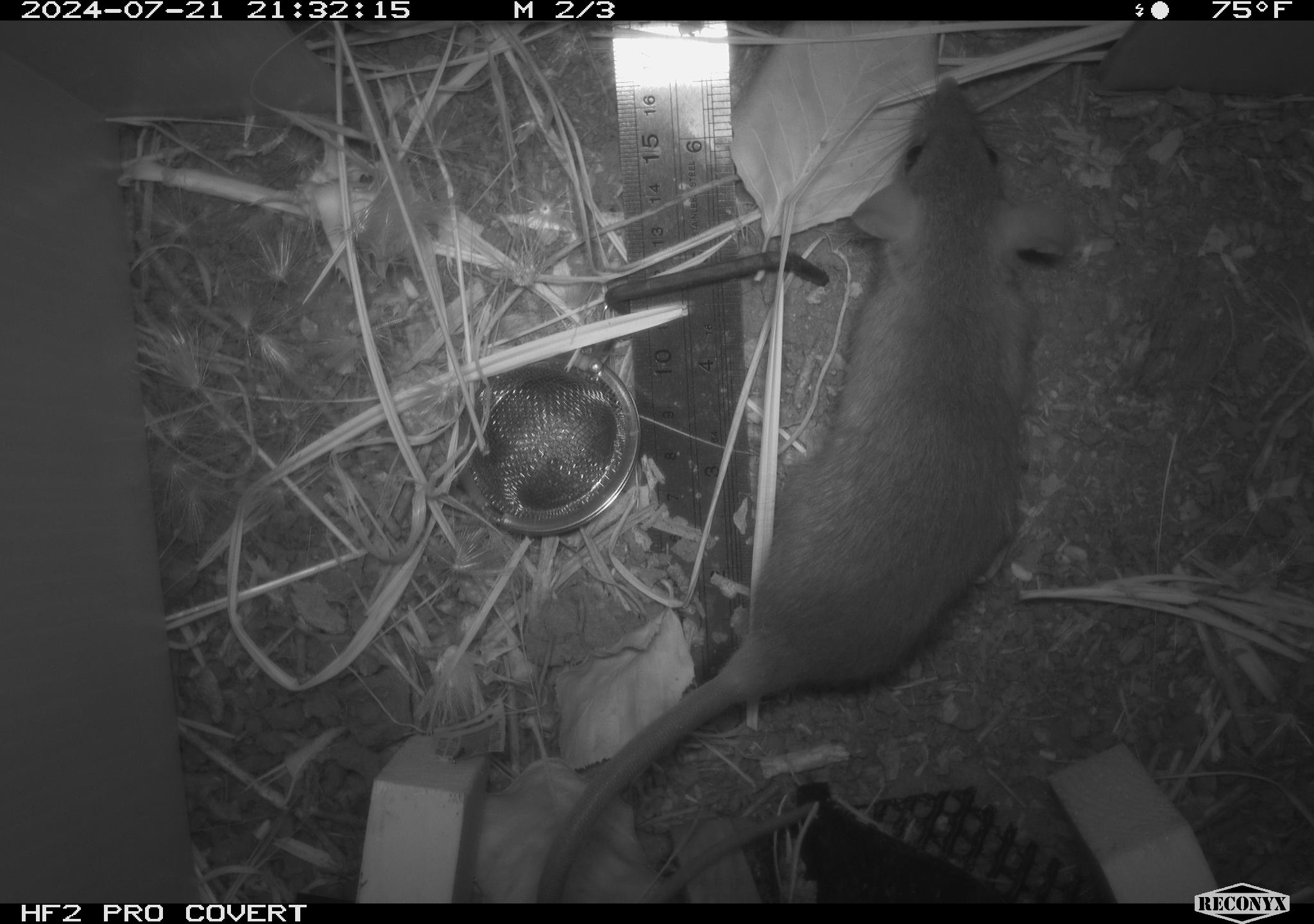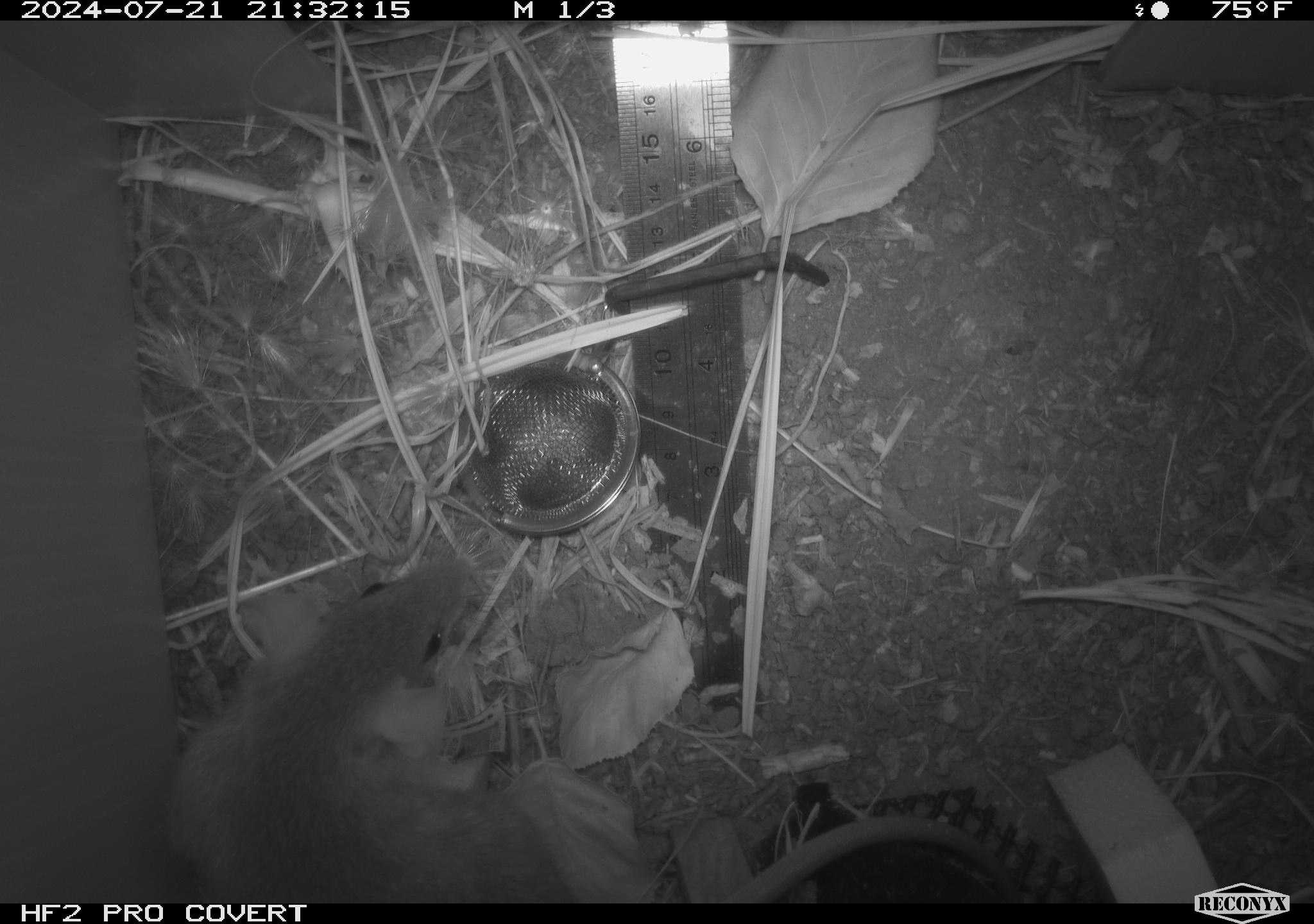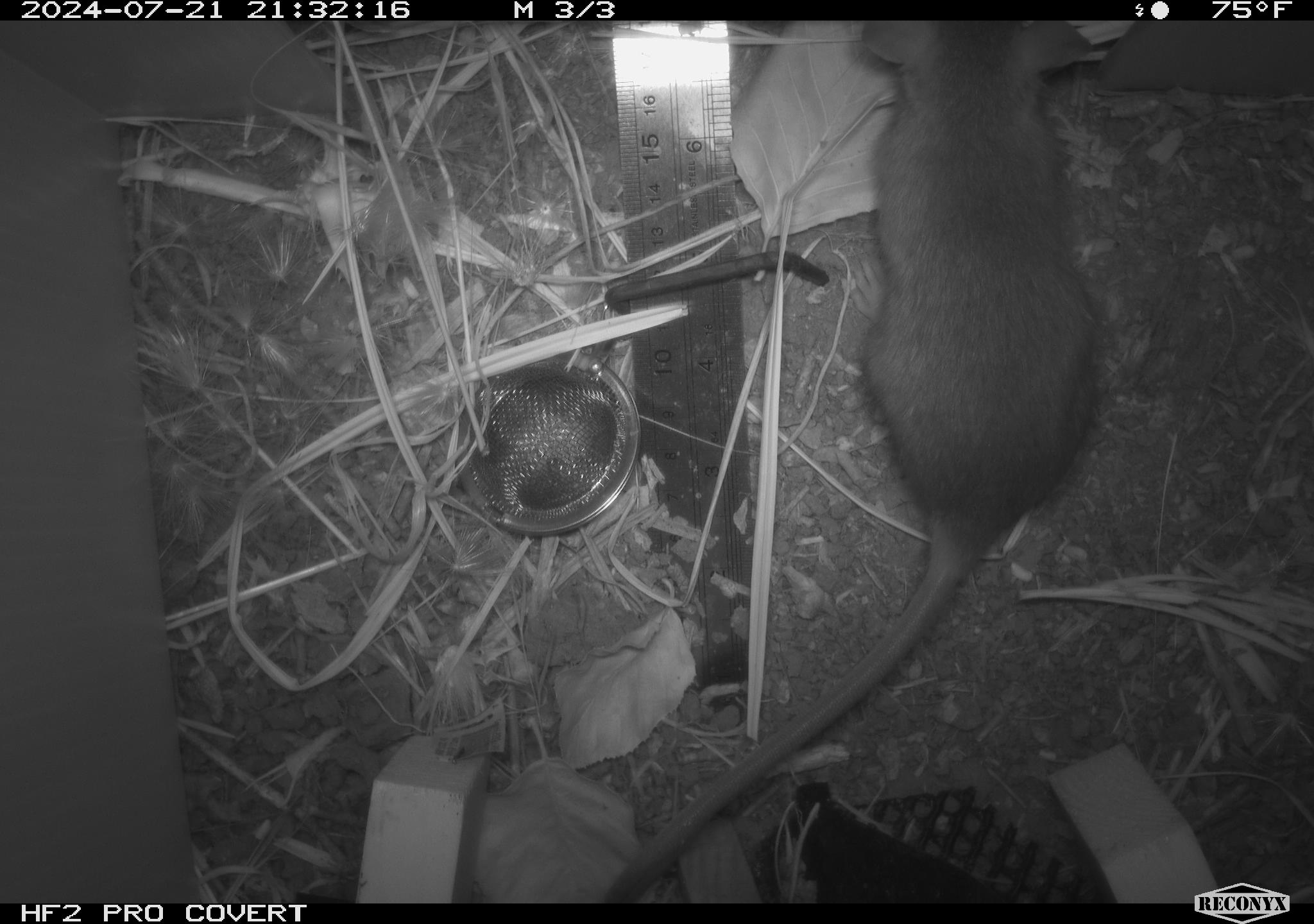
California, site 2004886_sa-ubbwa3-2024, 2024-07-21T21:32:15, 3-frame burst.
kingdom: Animalia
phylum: Chordata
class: Mammalia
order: Rodentia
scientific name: Rodentia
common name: mouse species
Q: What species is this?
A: Mouse species (Rodentia).